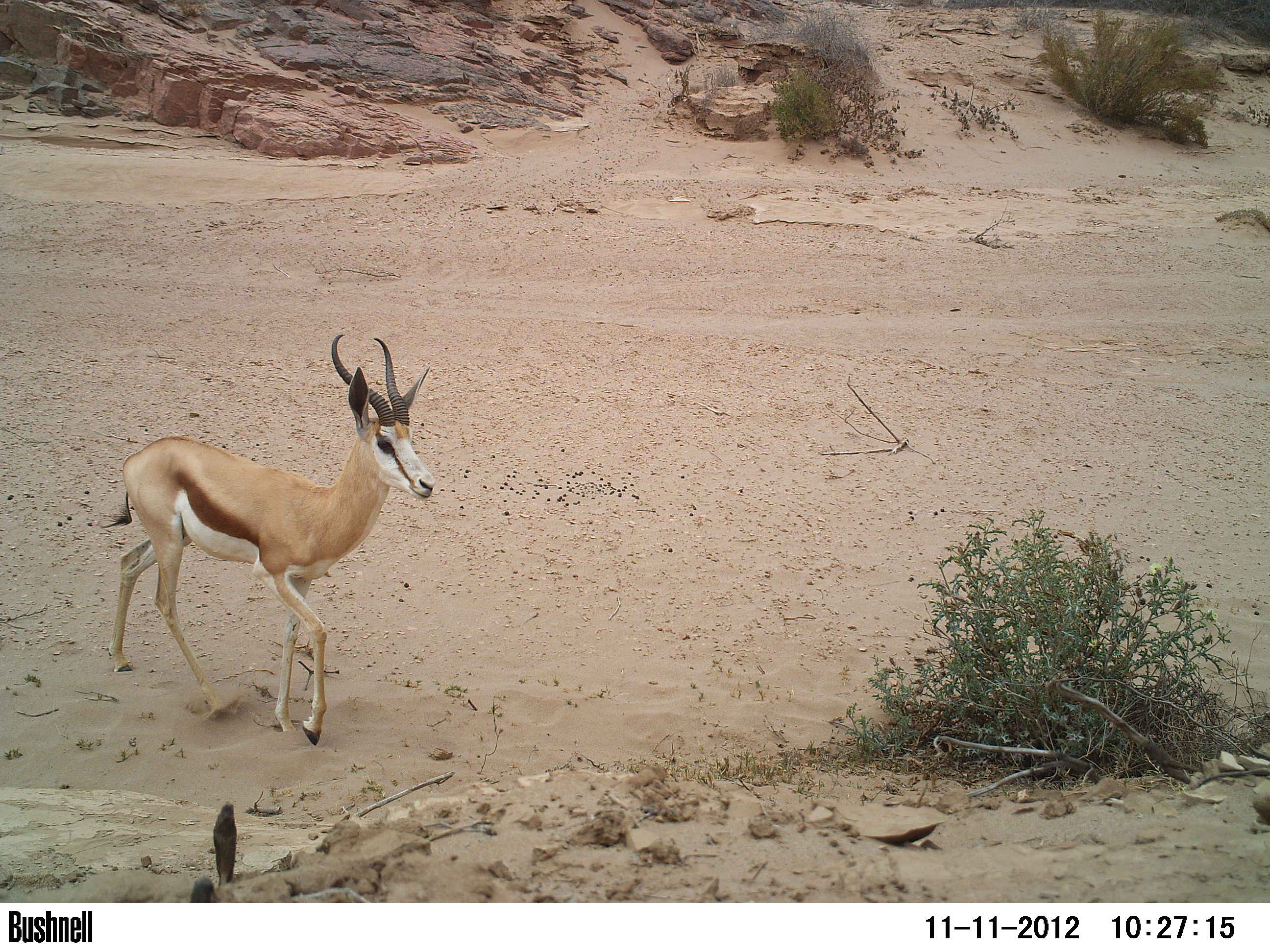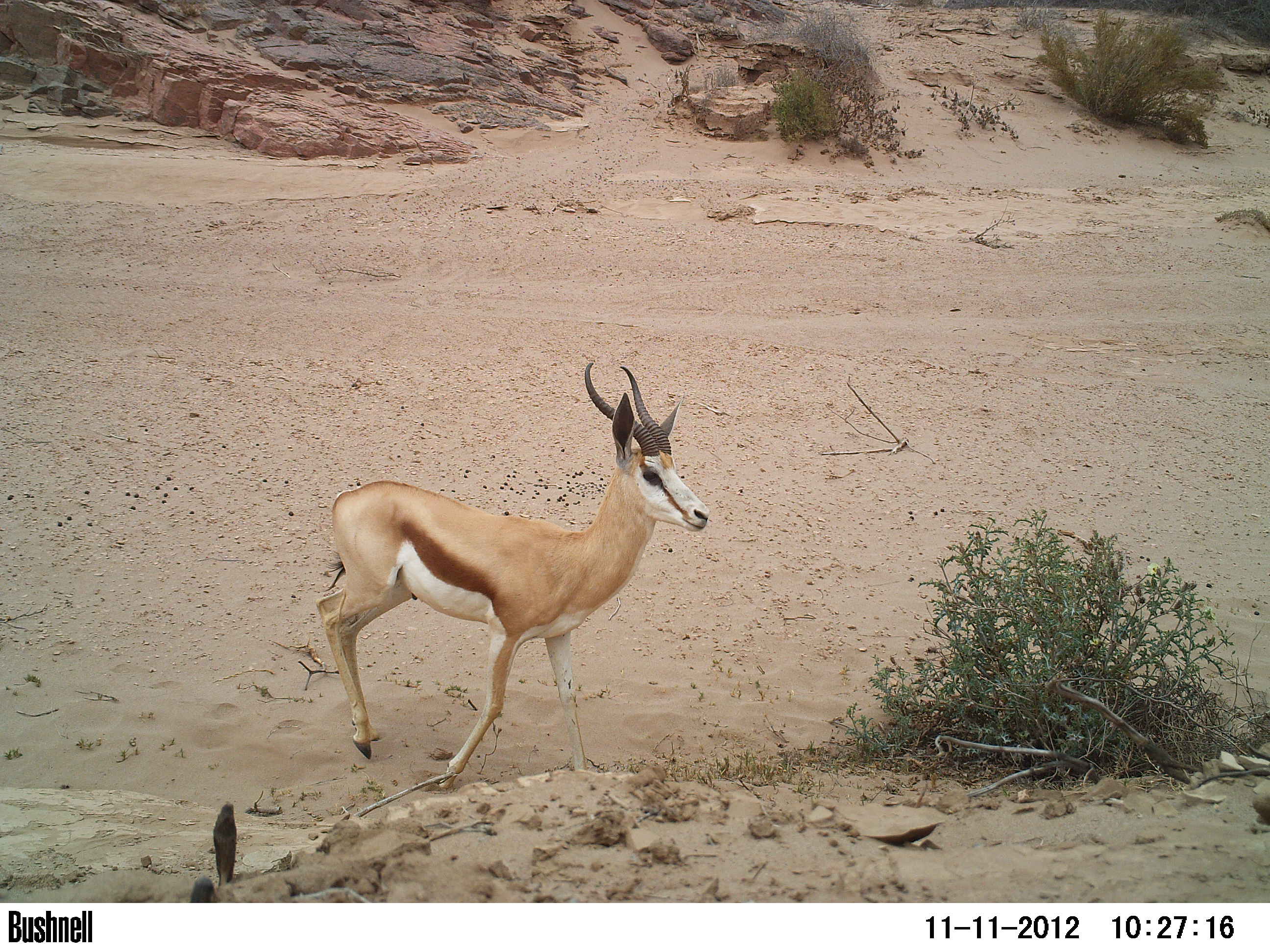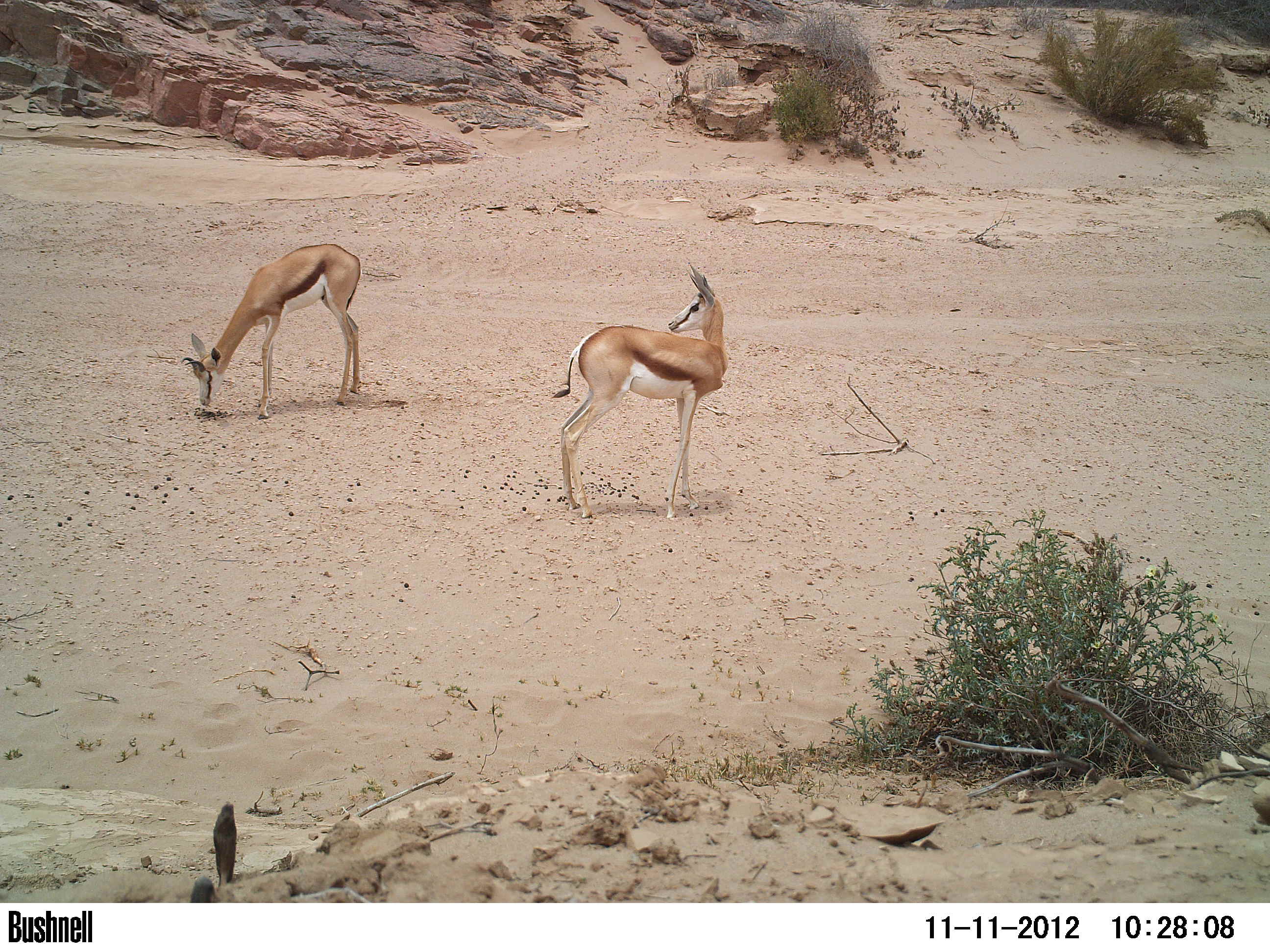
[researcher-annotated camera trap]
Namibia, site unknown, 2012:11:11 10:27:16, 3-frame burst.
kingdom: Animalia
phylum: Chordata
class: Mammalia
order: Artiodactyla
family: Bovidae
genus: Antidorcas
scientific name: Antidorcas marsupialis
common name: springbok